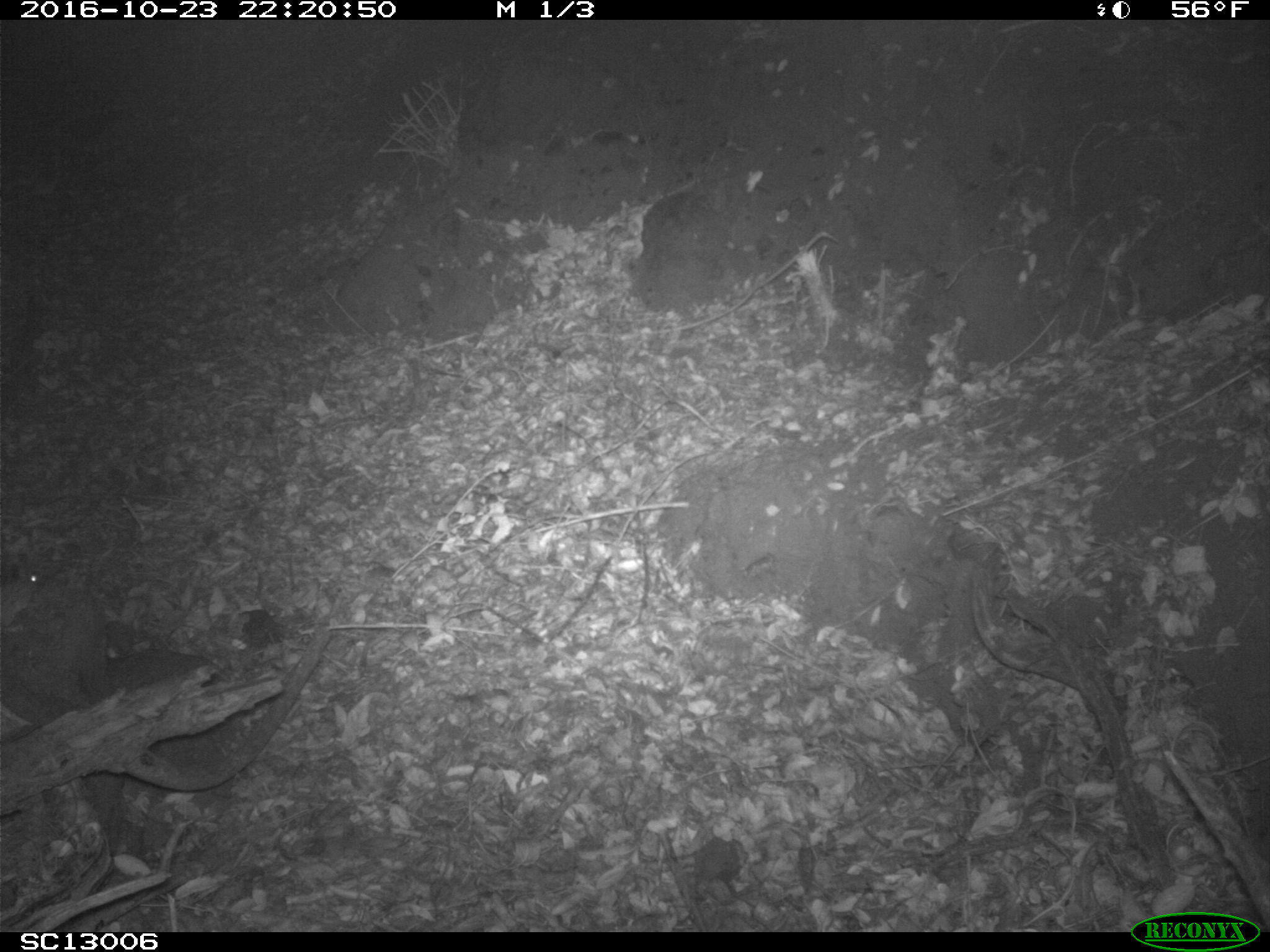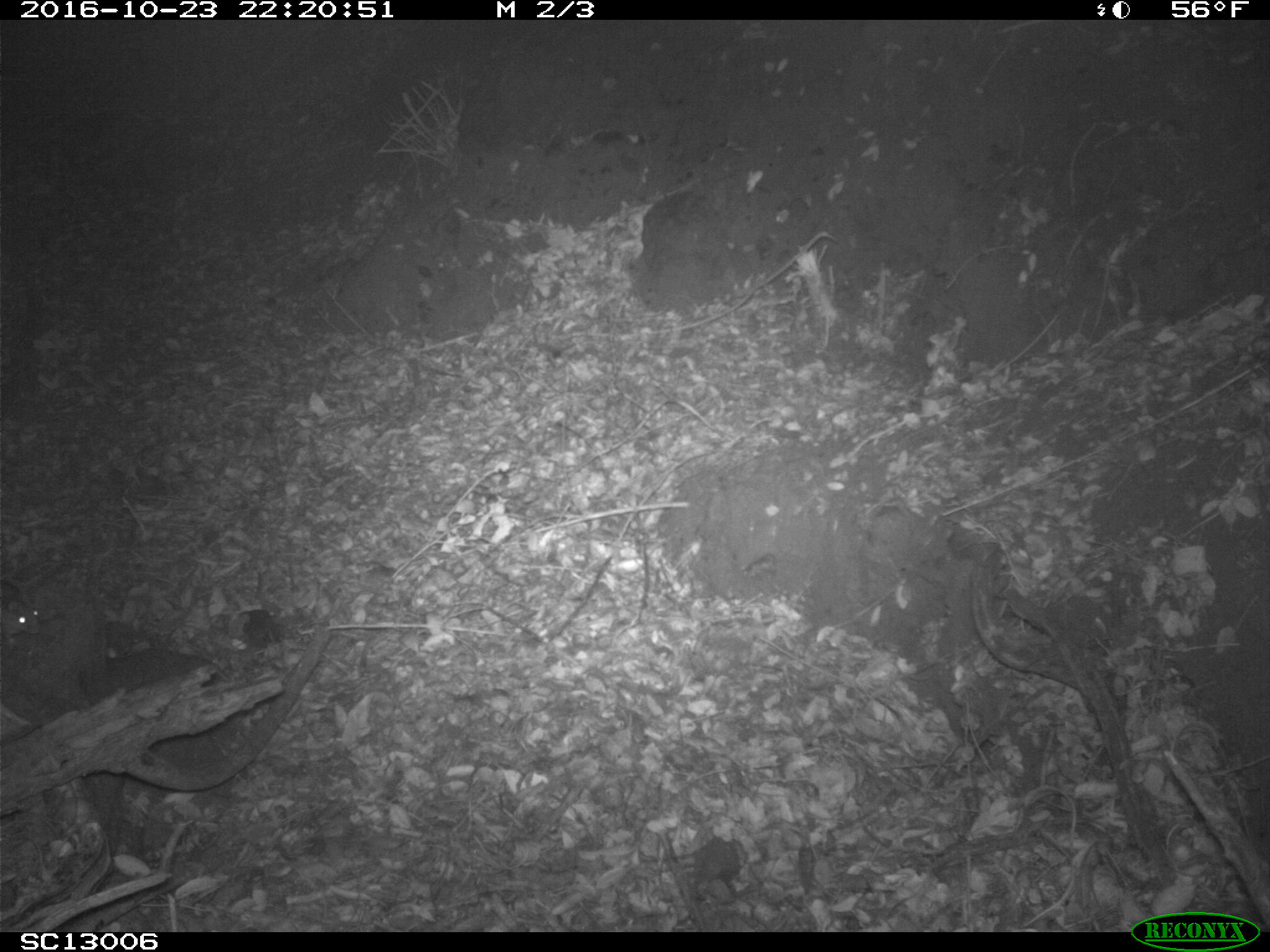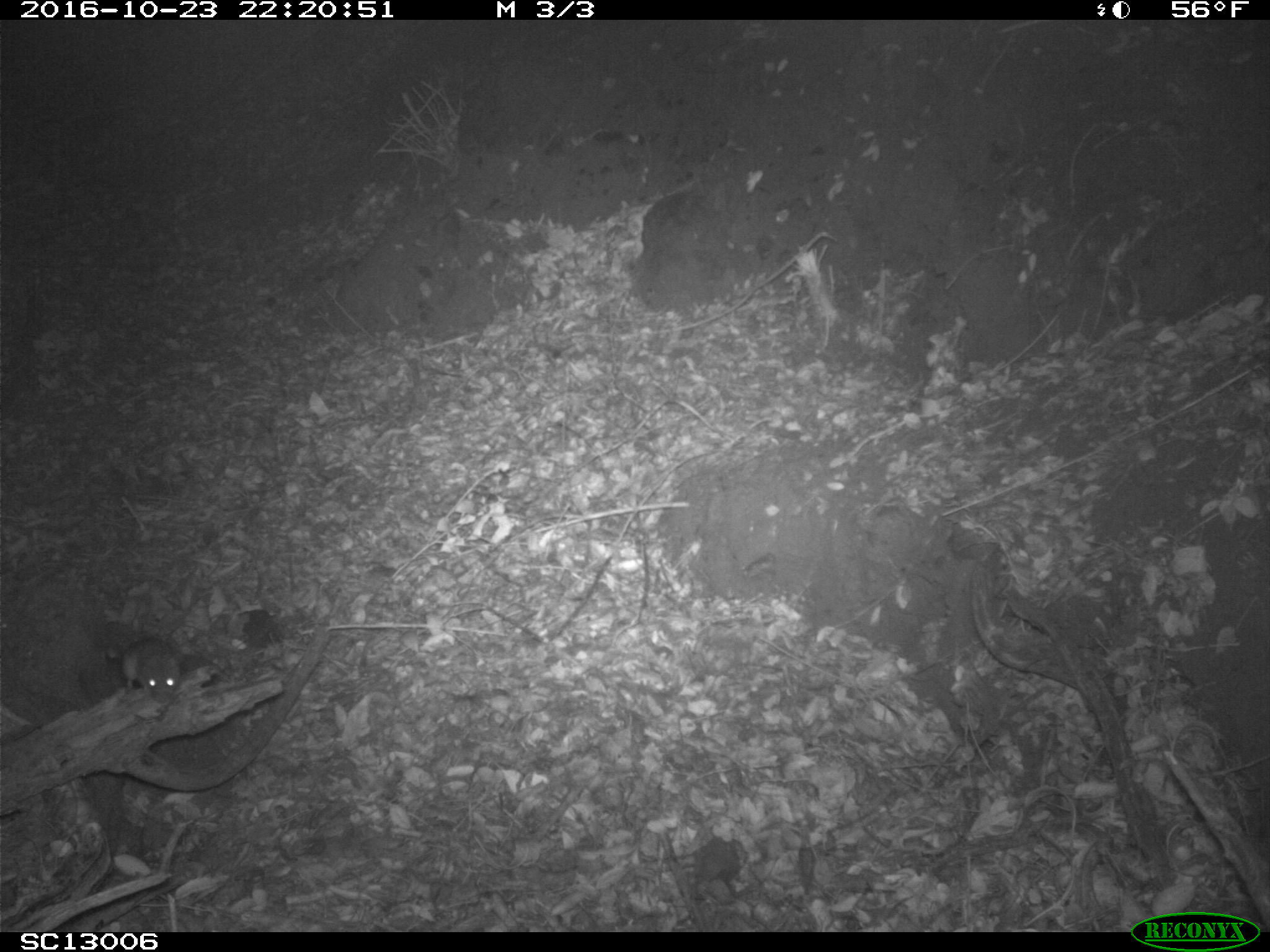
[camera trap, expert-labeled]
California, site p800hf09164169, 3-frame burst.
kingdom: Animalia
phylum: Chordata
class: Mammalia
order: Rodentia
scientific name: Rodentia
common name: rodent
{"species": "rodent (Rodentia)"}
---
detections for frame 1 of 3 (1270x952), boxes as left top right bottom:
rodent: 0 570 47 640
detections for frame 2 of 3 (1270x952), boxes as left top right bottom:
rodent: 0 599 40 640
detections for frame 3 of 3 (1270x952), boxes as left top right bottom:
rodent: 112 636 179 697